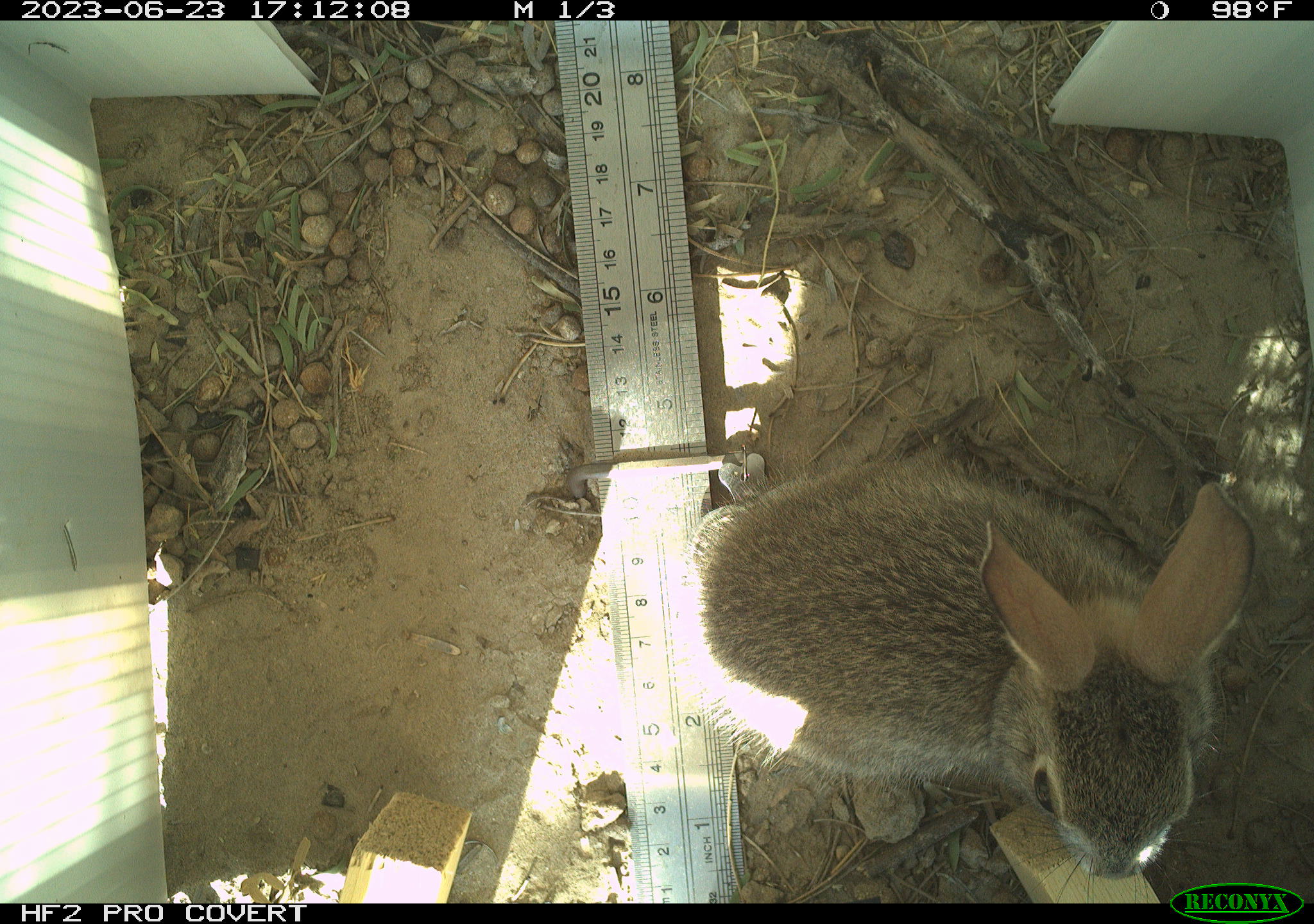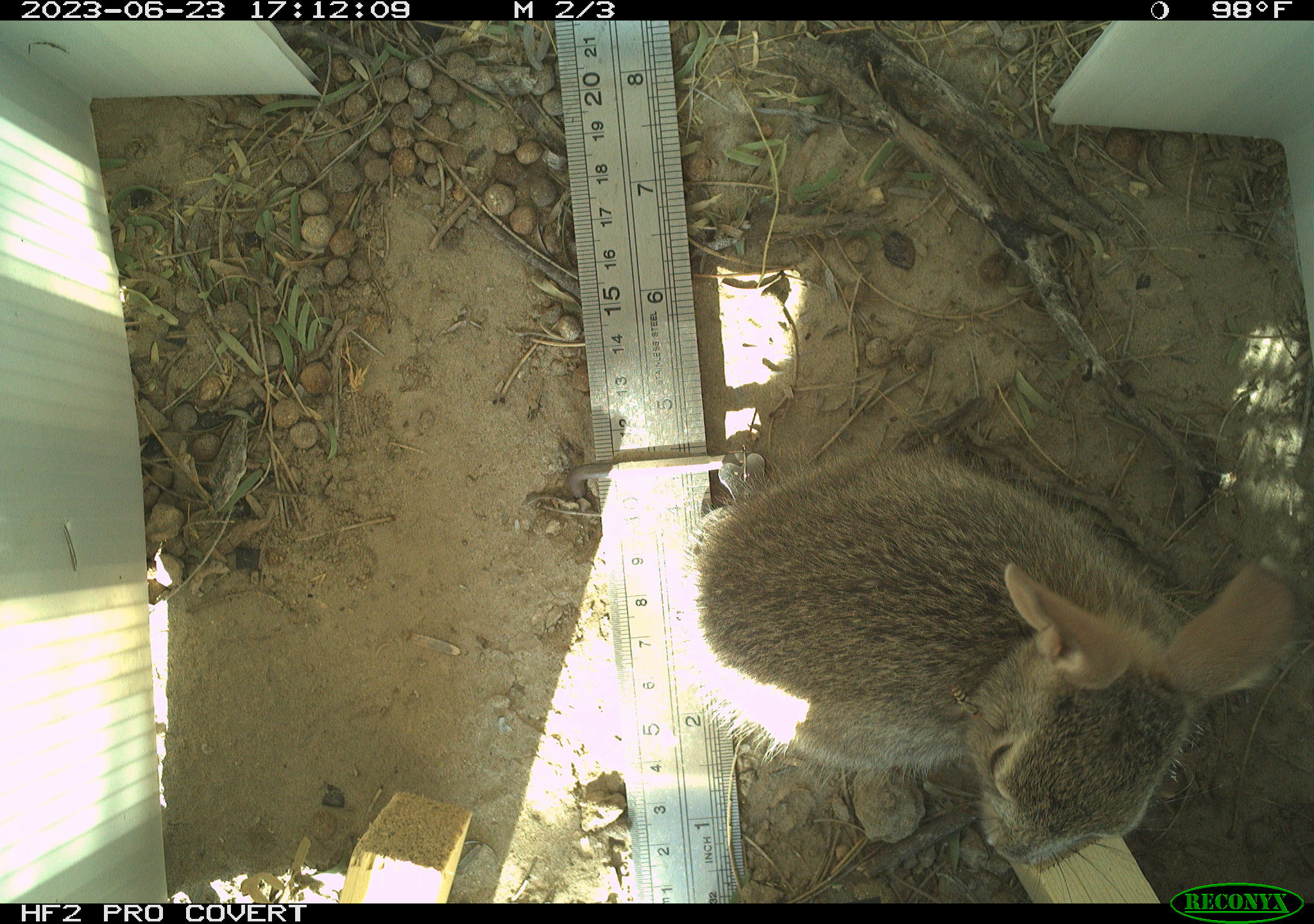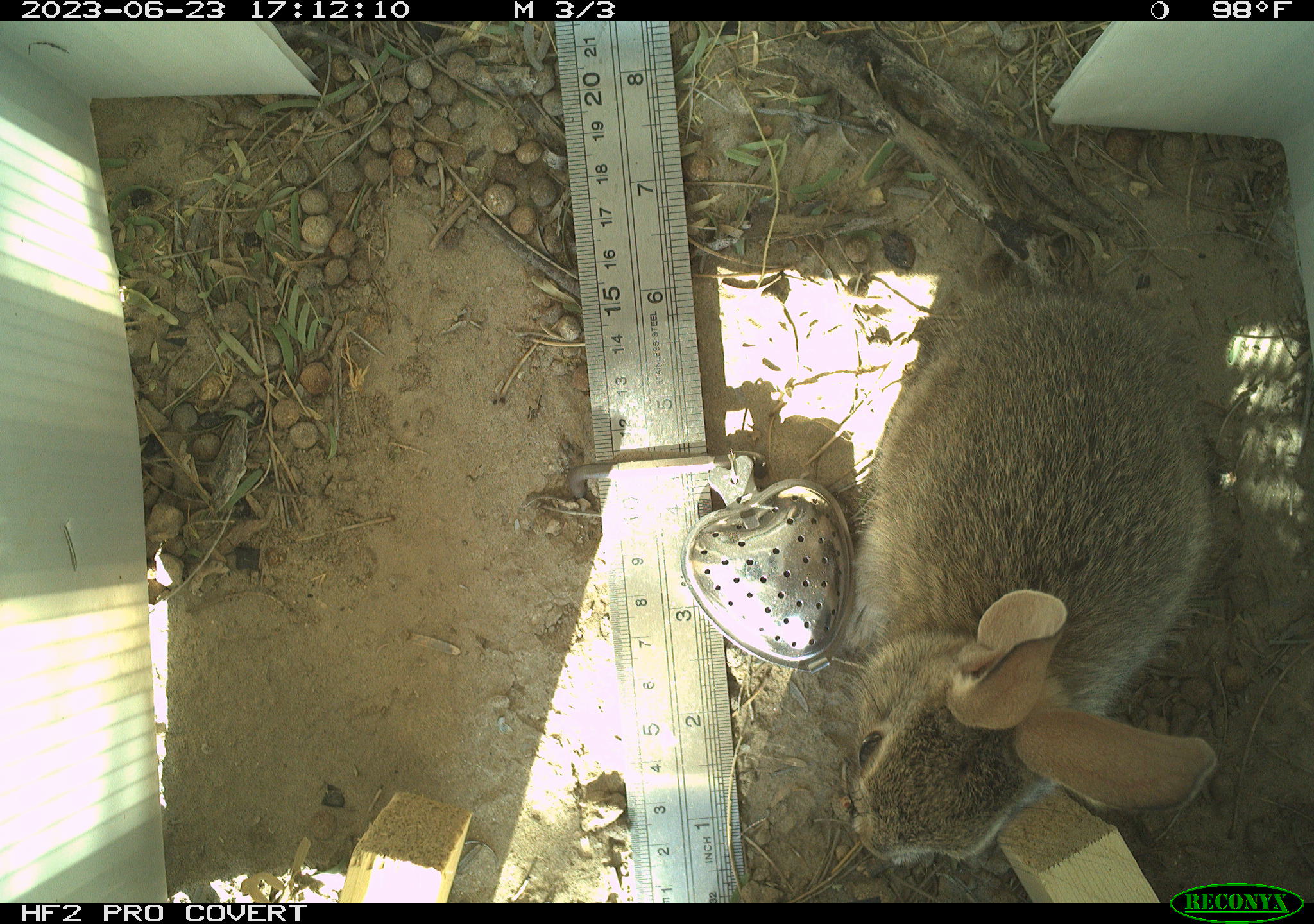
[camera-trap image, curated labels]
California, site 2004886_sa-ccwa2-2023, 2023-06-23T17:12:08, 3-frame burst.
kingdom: Animalia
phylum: Chordata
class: Mammalia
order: Lagomorpha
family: Leporidae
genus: Sylvilagus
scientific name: Sylvilagus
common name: cottontail rabbits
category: sylvilagus species